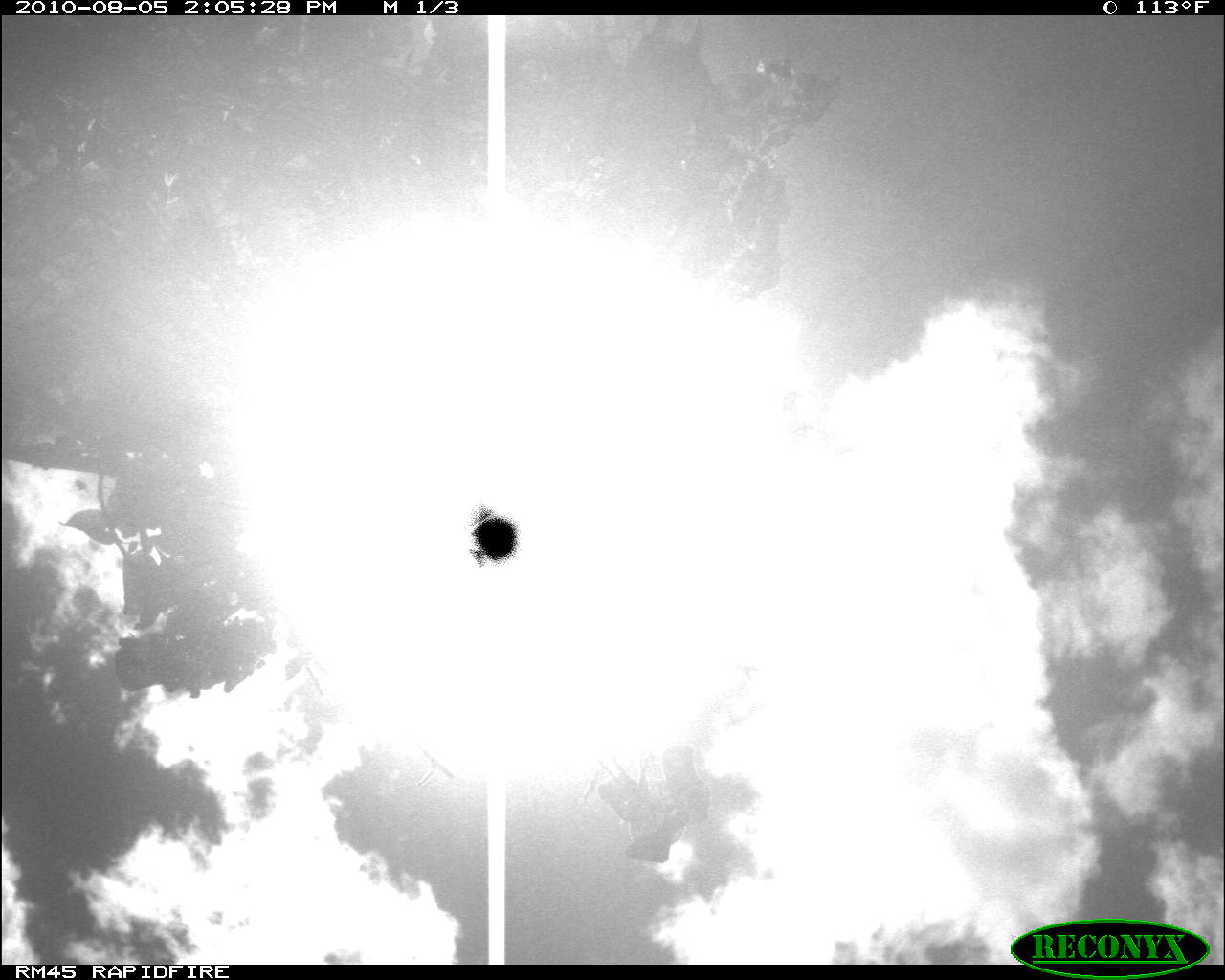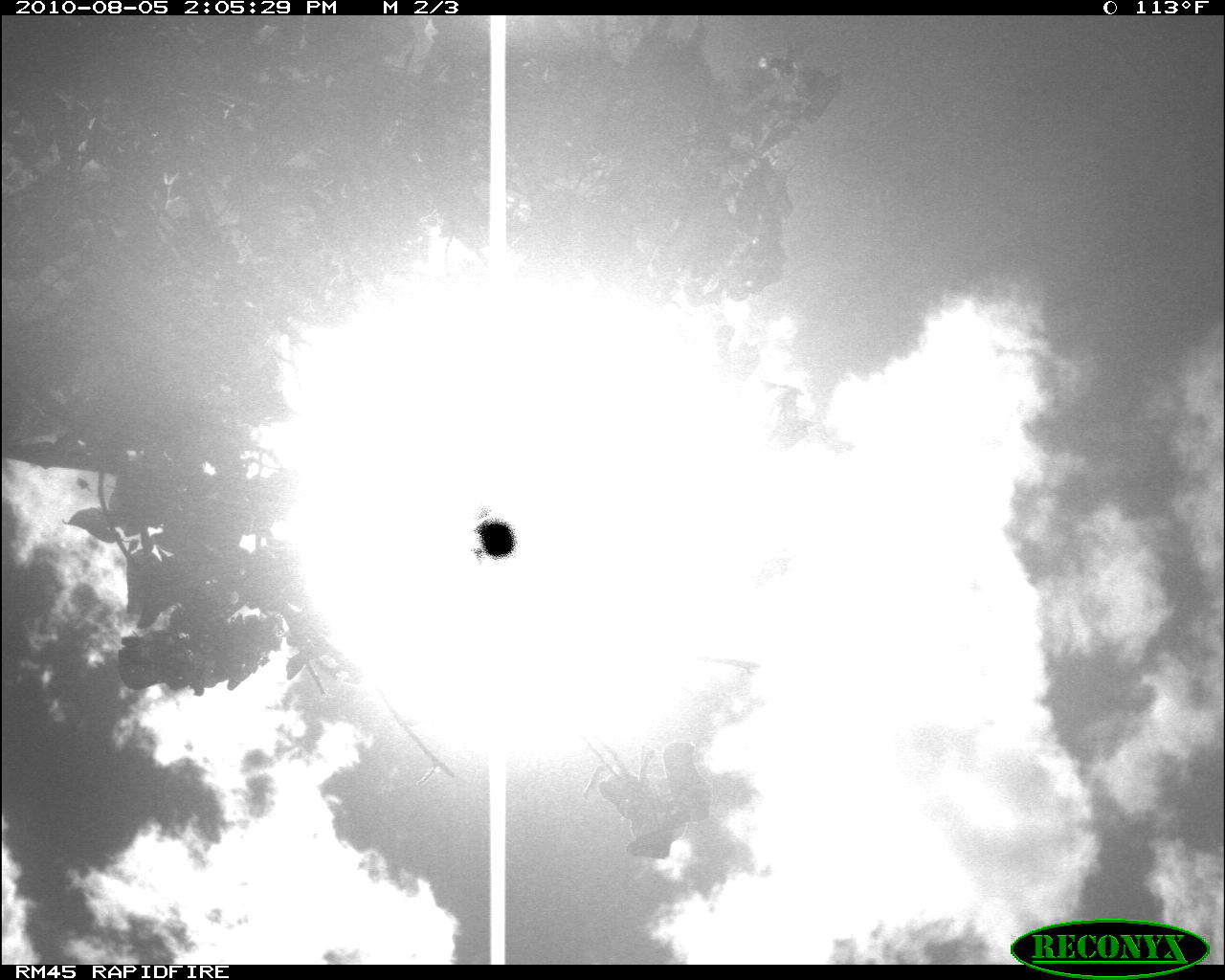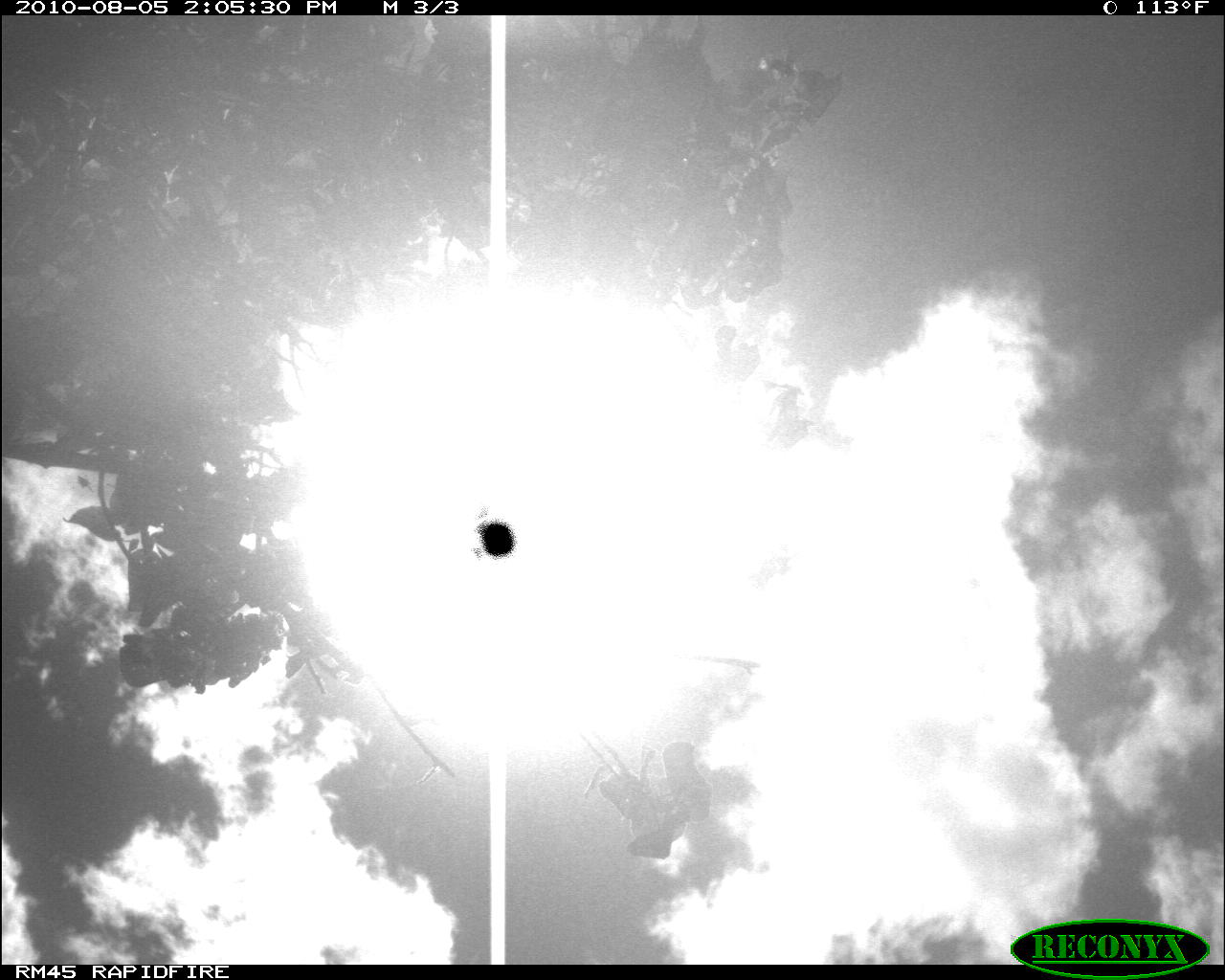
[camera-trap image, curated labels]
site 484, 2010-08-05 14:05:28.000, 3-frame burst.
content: unidentified animal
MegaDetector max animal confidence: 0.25